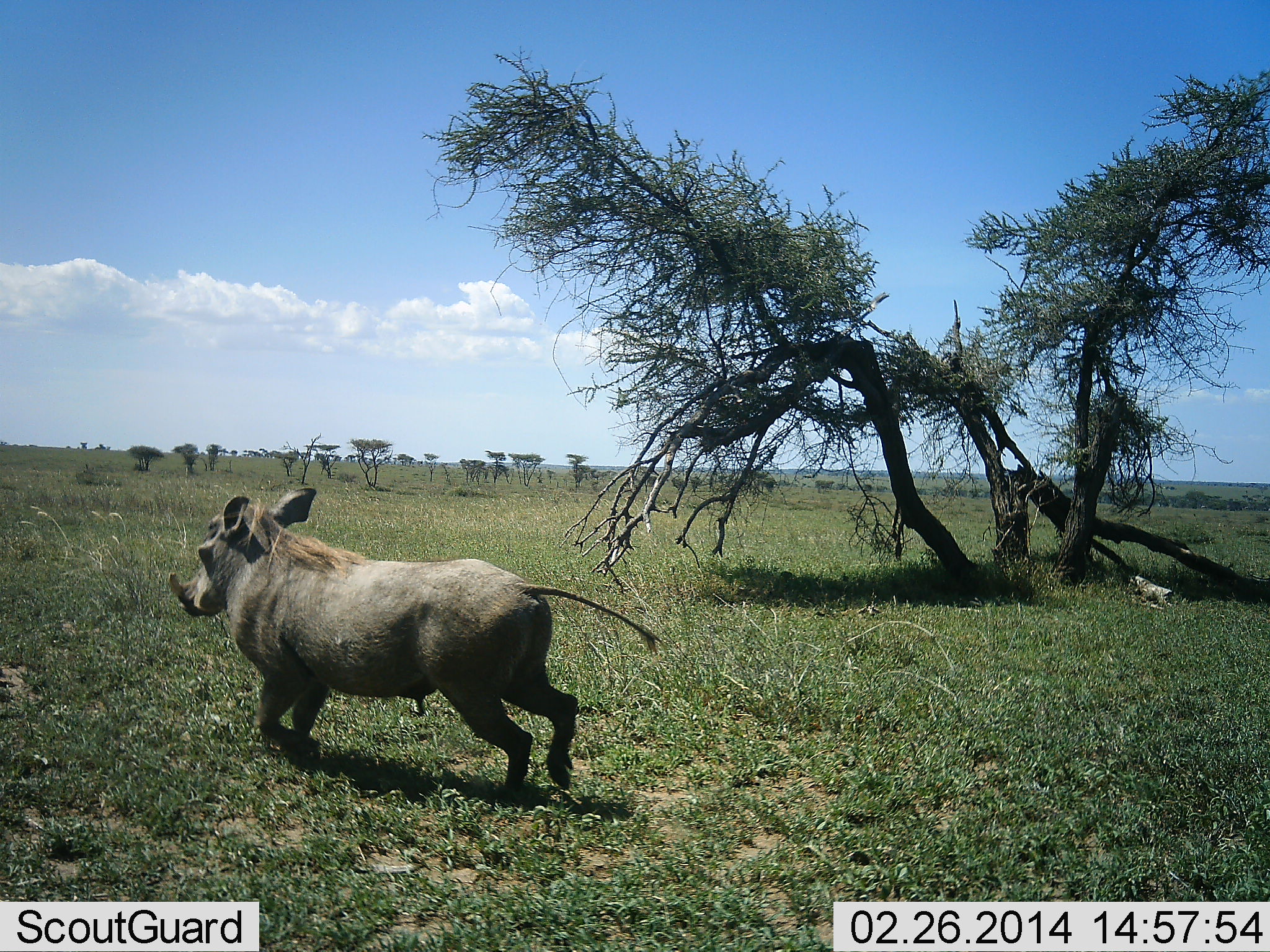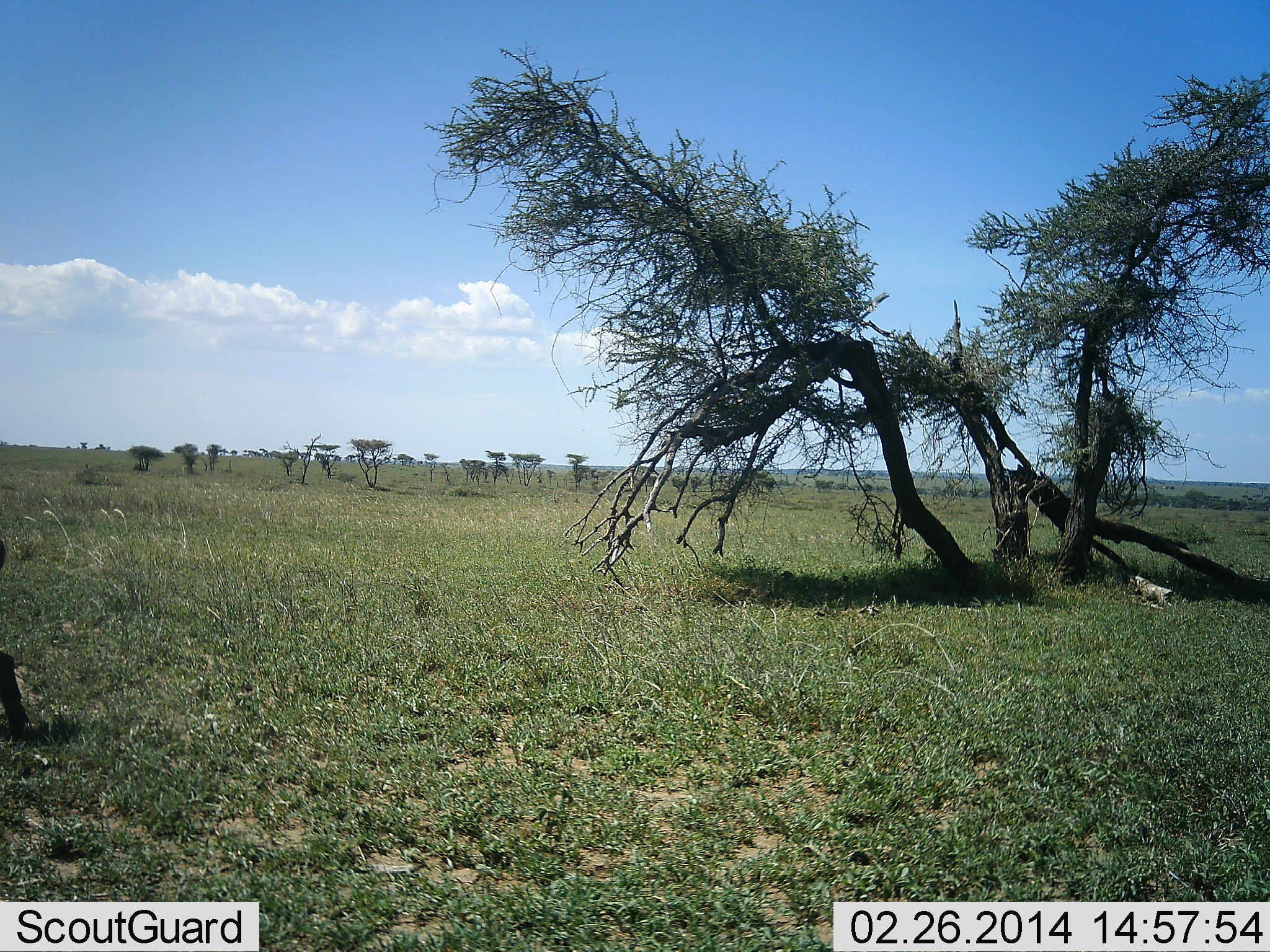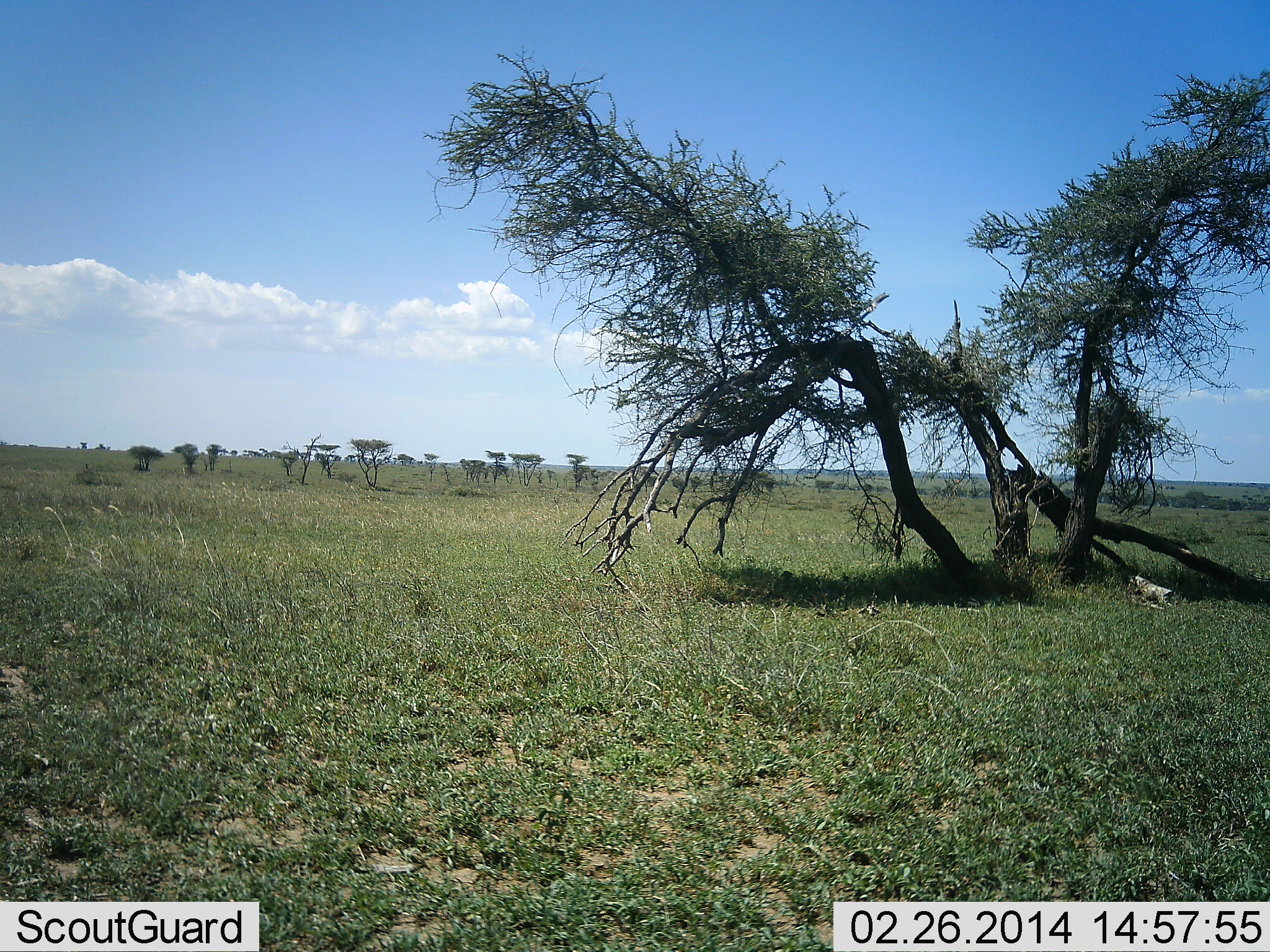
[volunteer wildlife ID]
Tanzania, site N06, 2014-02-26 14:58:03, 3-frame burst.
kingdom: Animalia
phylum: Chordata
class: Mammalia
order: Artiodactyla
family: Suidae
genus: Phacochoerus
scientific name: Phacochoerus africanus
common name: warthog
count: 1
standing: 0%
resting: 0%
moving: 100%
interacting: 0%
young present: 0%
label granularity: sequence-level